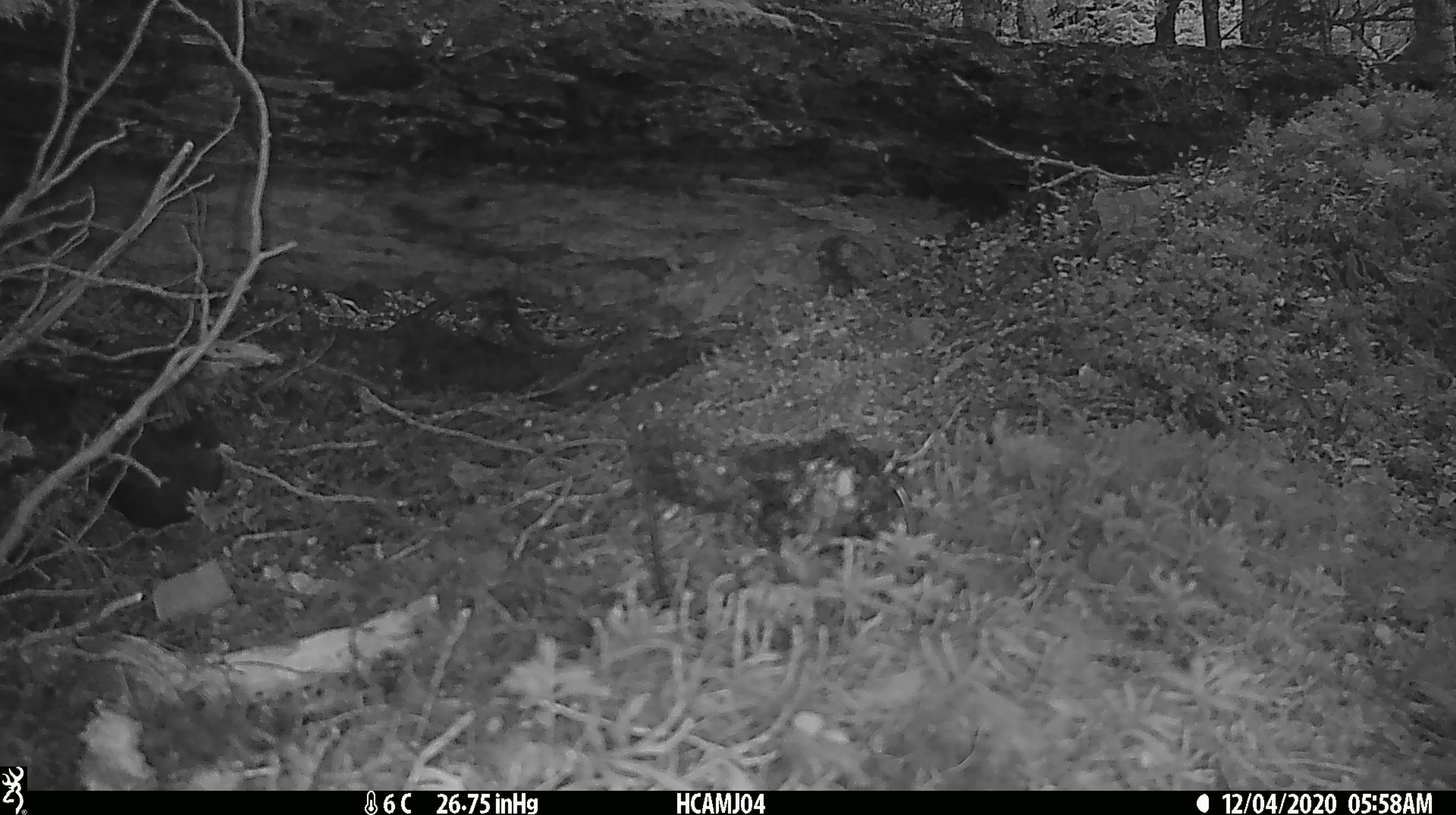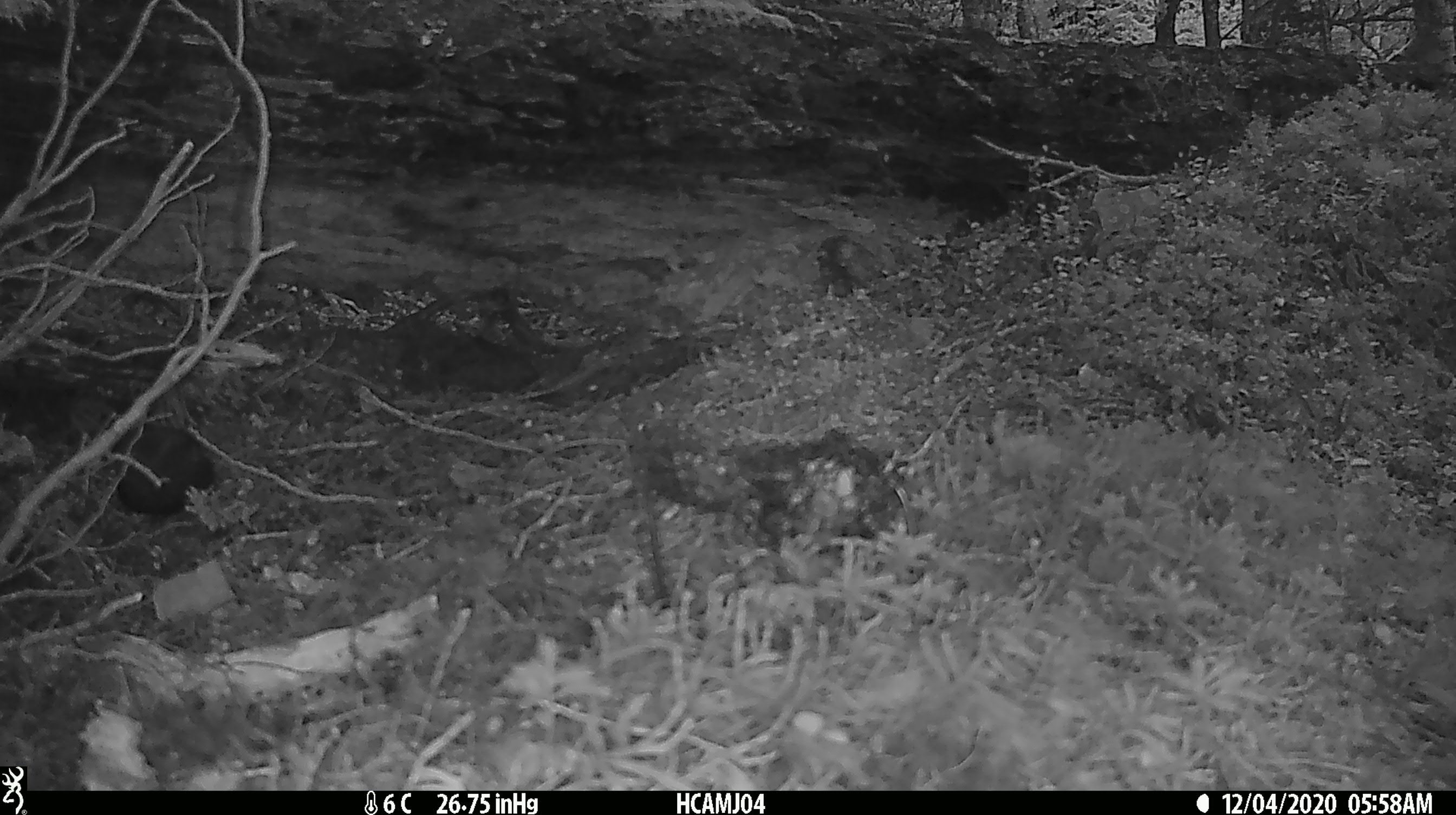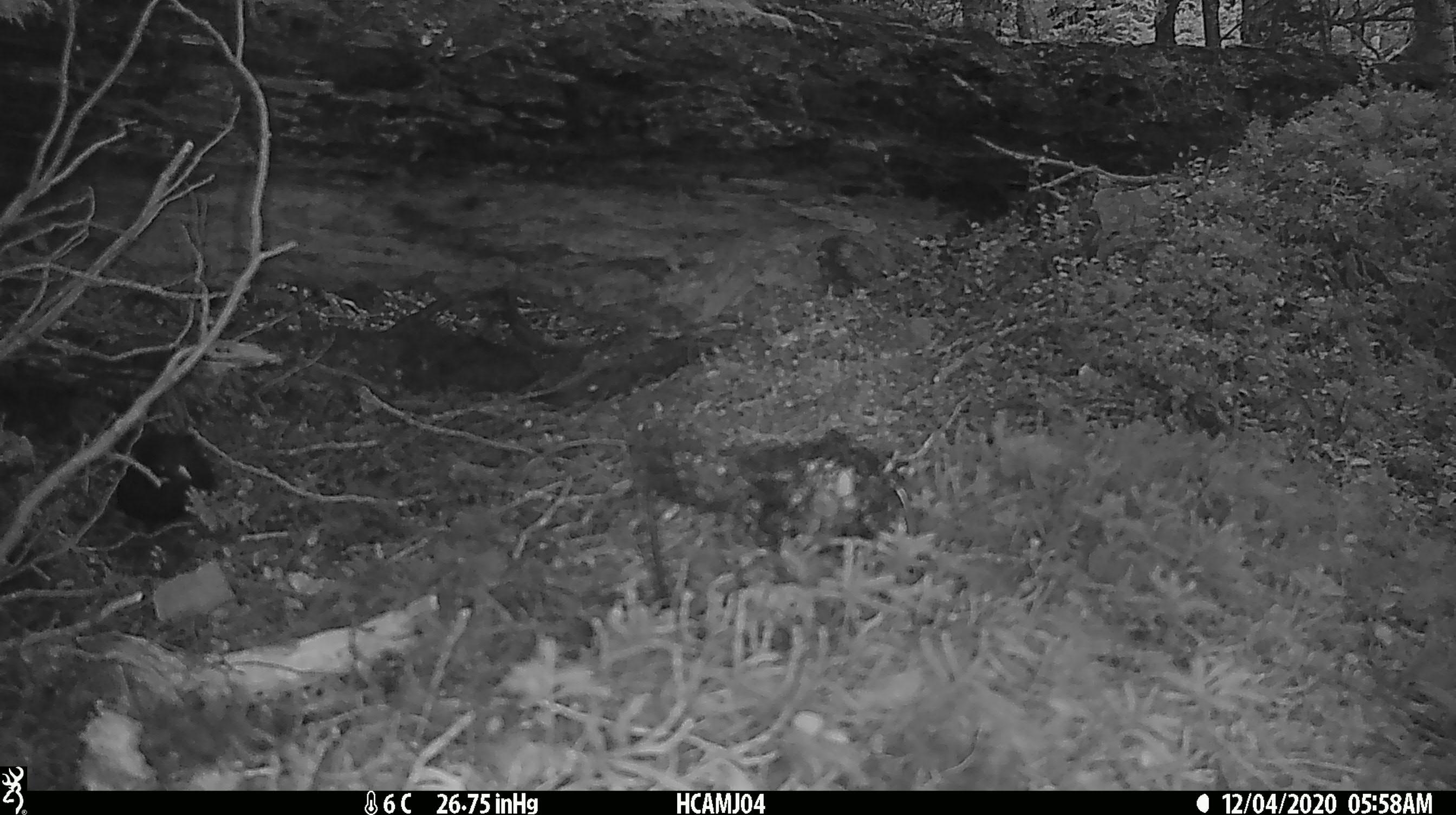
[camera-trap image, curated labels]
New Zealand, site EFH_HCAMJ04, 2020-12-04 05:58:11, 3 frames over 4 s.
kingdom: Animalia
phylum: Chordata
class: Aves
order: Passeriformes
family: Turdidae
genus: Turdus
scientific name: Turdus merula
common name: eurasian blackbird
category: blackbird